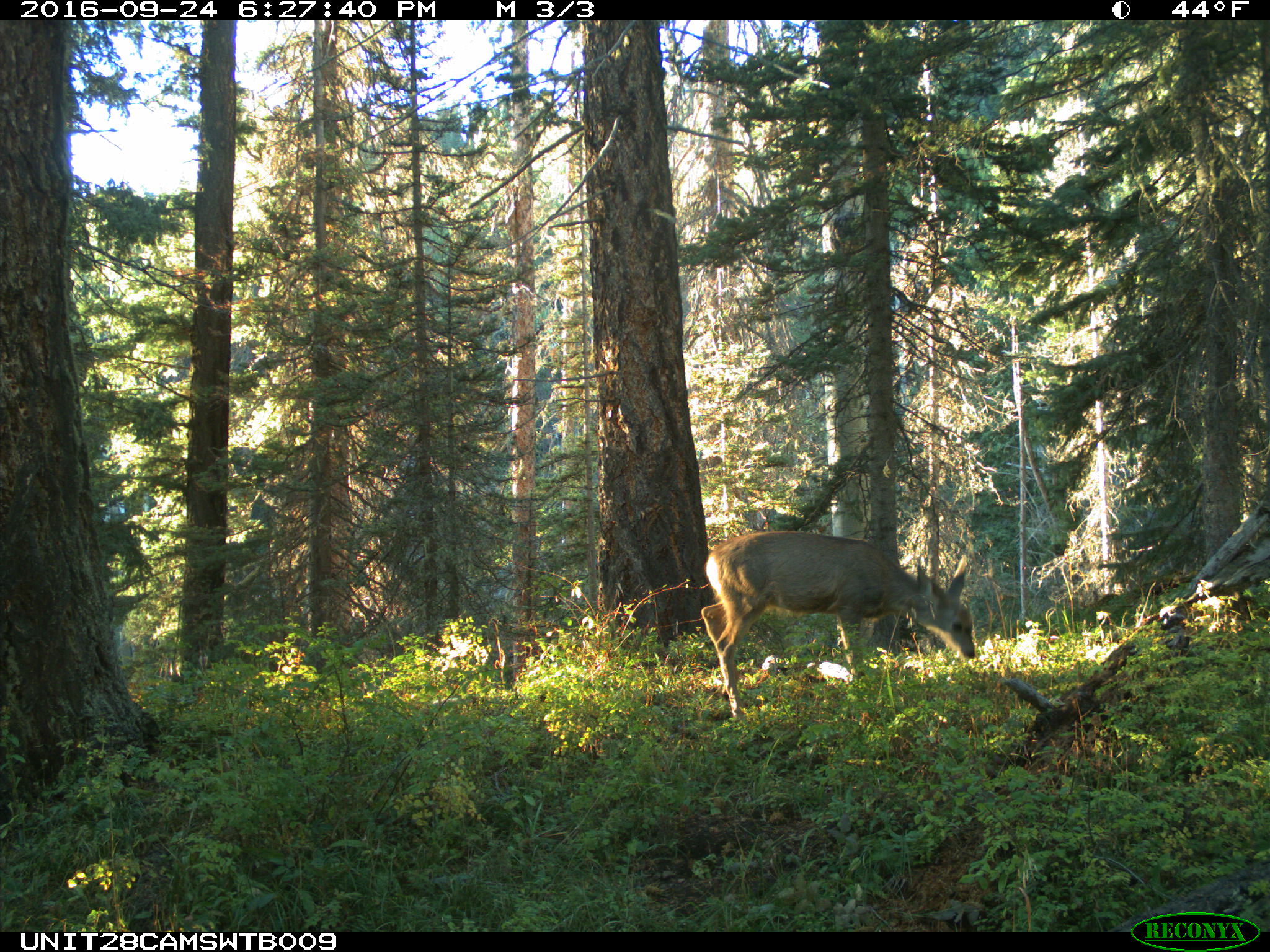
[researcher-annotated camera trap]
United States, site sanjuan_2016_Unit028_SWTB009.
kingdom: Animalia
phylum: Chordata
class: Mammalia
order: Artiodactyla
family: Cervidae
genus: Odocoileus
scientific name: Odocoileus hemionus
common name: mule deer